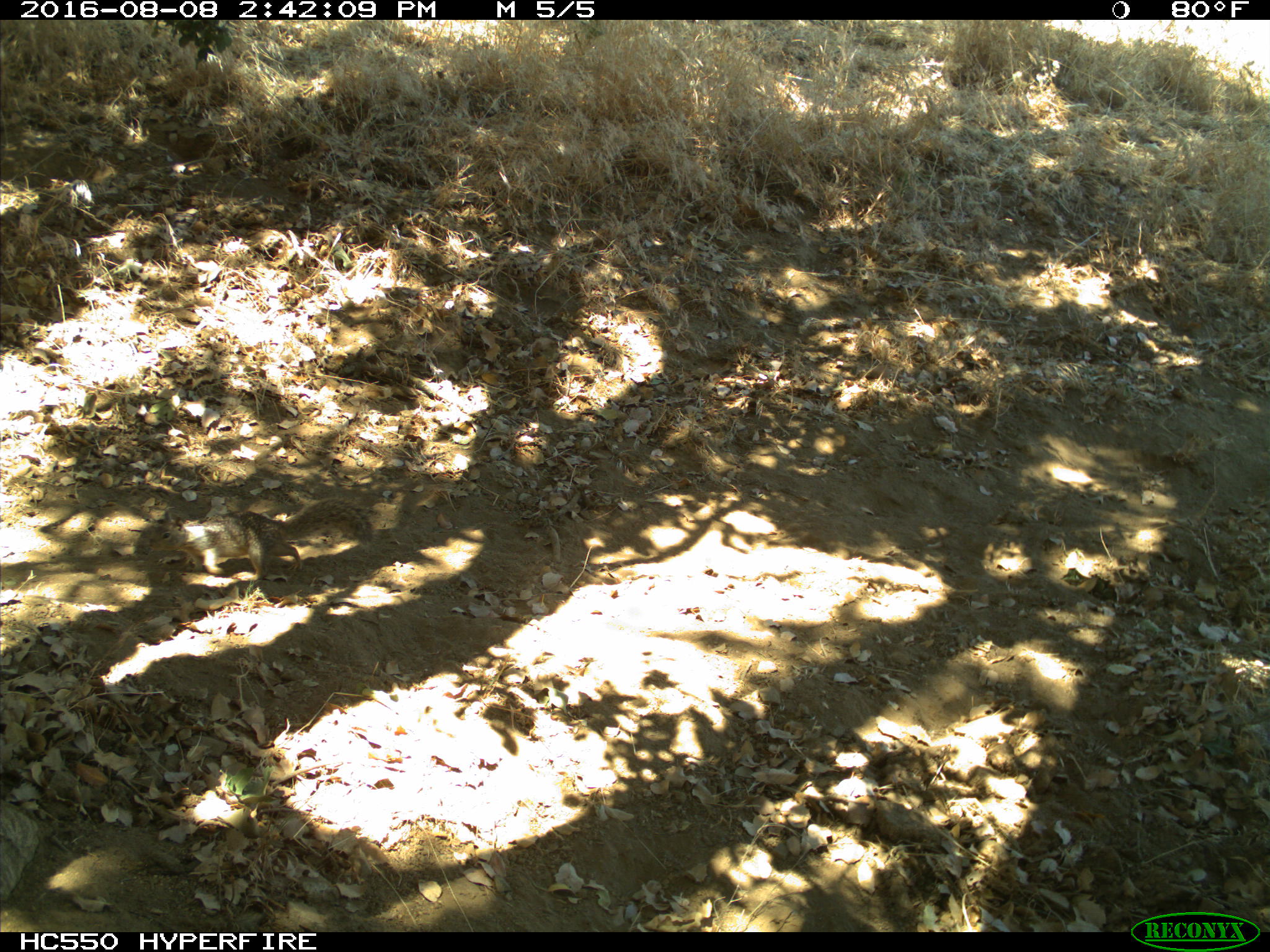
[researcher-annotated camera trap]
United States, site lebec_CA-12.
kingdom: Animalia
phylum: Chordata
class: Mammalia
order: Rodentia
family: Sciuridae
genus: Otospermophilus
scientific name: Otospermophilus beecheyi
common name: california ground squirrel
Otospermophilus beecheyi (california ground squirrel).